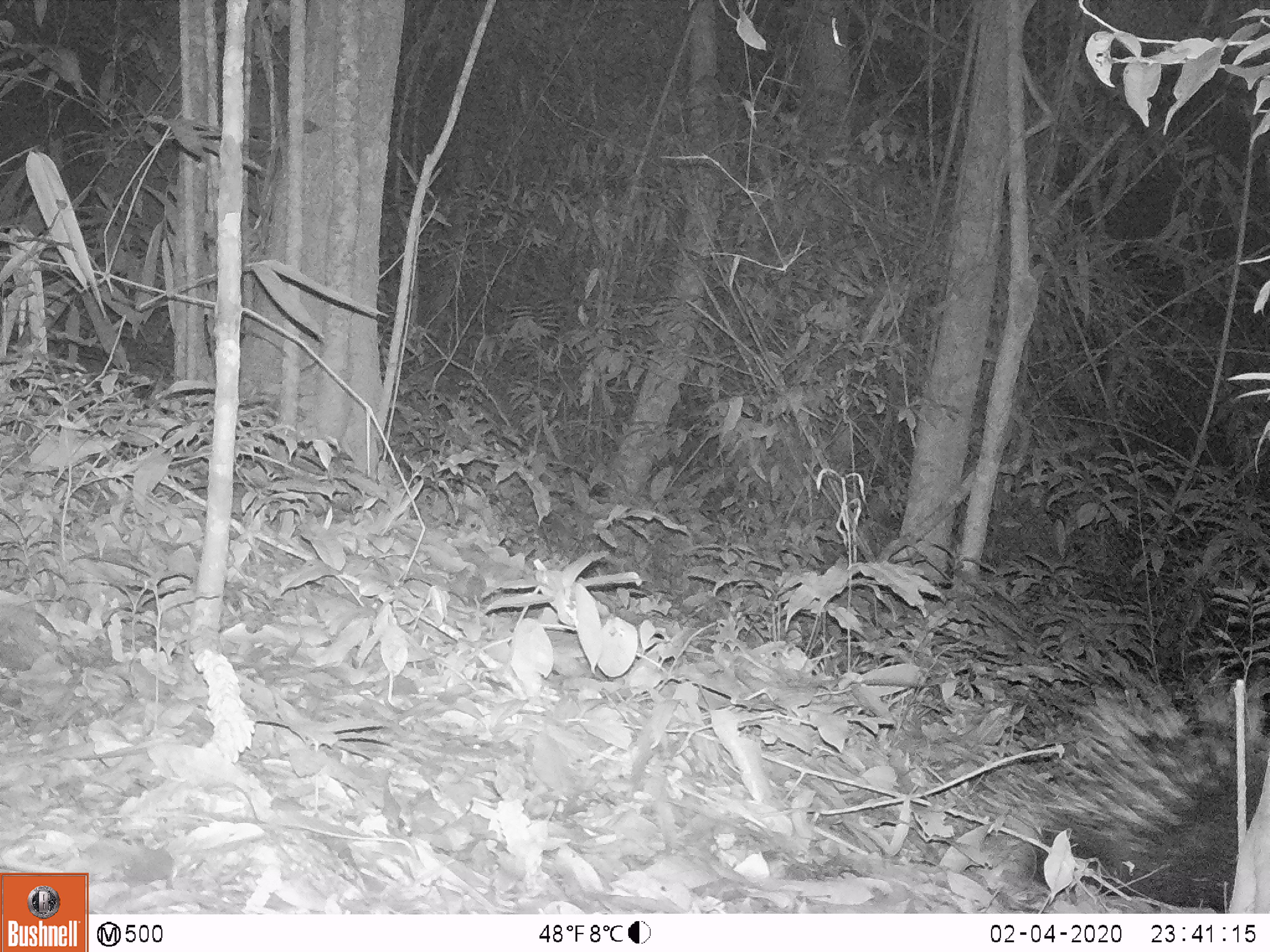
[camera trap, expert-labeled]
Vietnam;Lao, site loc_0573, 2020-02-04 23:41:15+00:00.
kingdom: Animalia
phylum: Chordata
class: Mammalia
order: Rodentia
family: Hystricidae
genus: Hystrix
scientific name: Hystrix brachyura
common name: malayan porcupine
Malayan porcupine (Hystrix brachyura). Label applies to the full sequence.